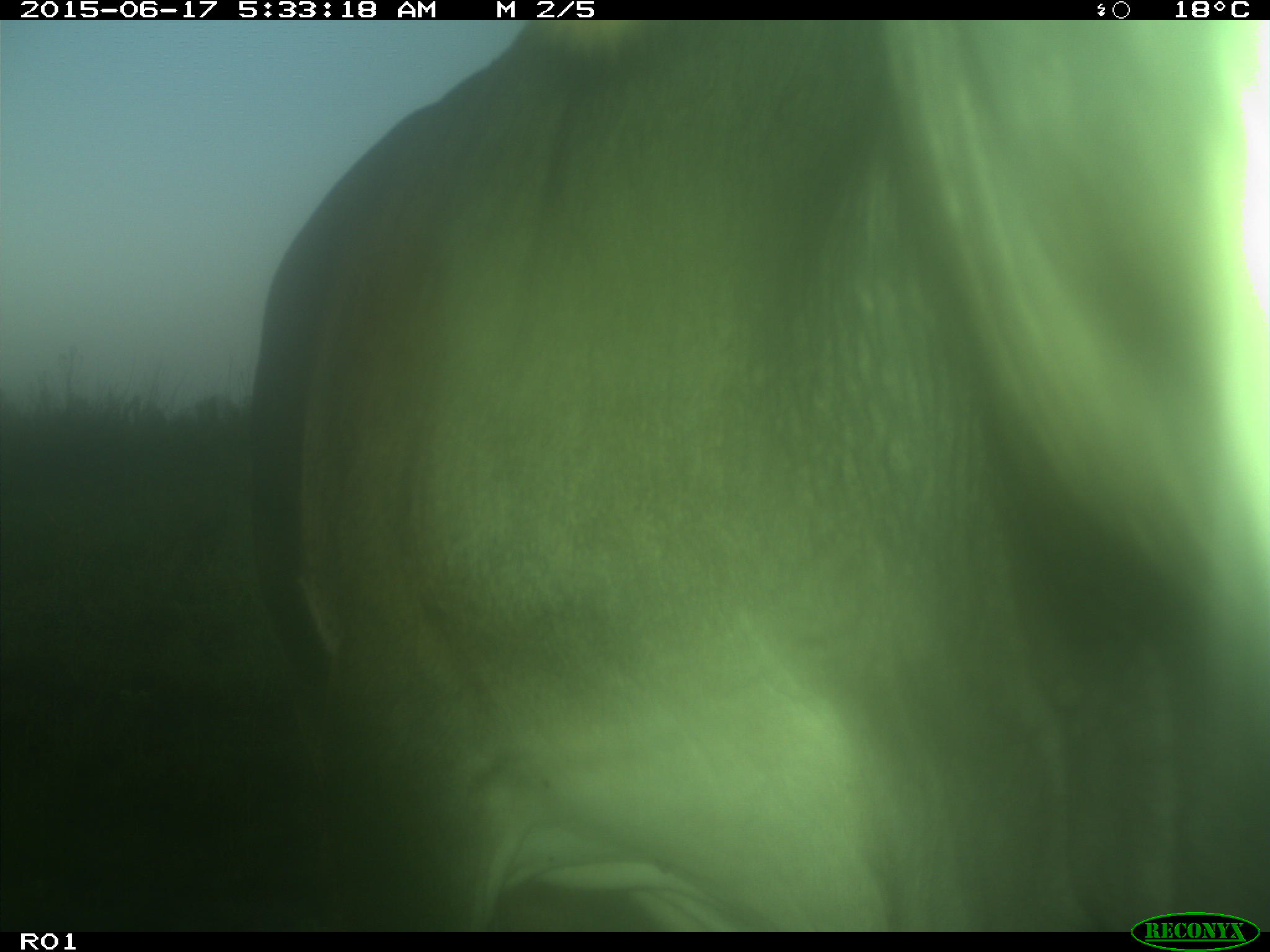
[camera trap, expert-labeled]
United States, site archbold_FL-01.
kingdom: Animalia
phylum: Chordata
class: Mammalia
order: Artiodactyla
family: Bovidae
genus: Bos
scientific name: Bos taurus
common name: domestic cow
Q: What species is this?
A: Bos taurus (domestic cow).